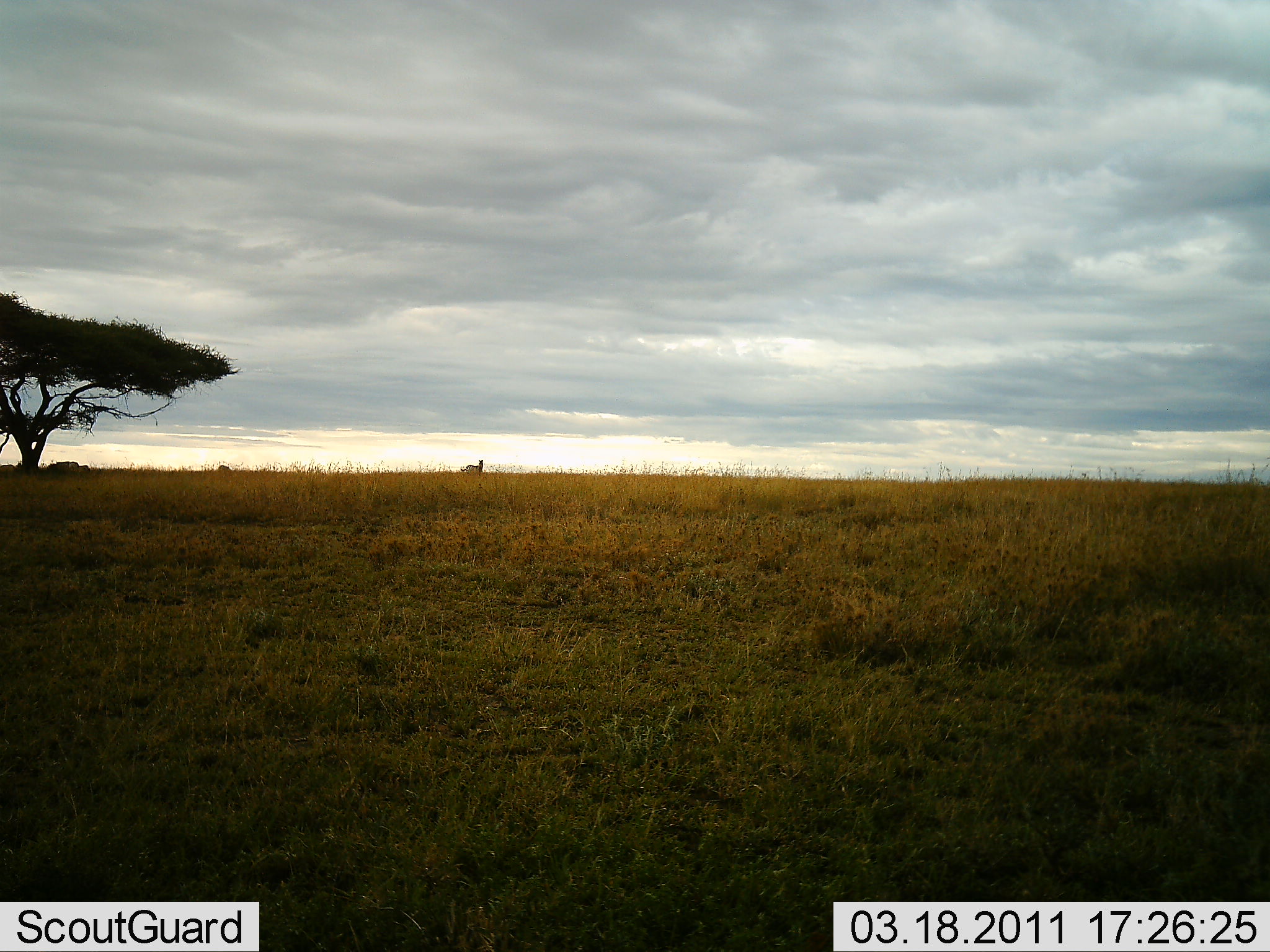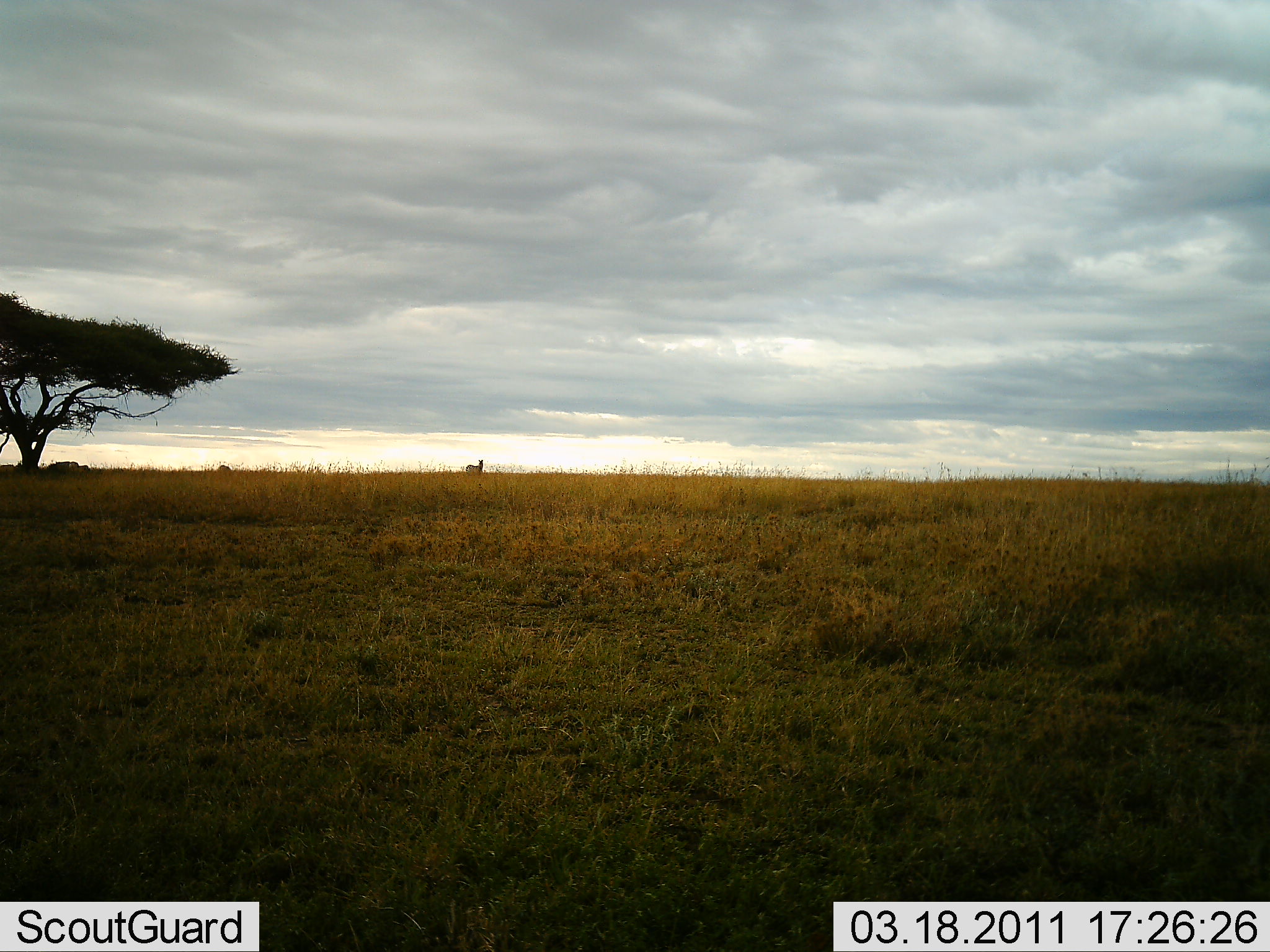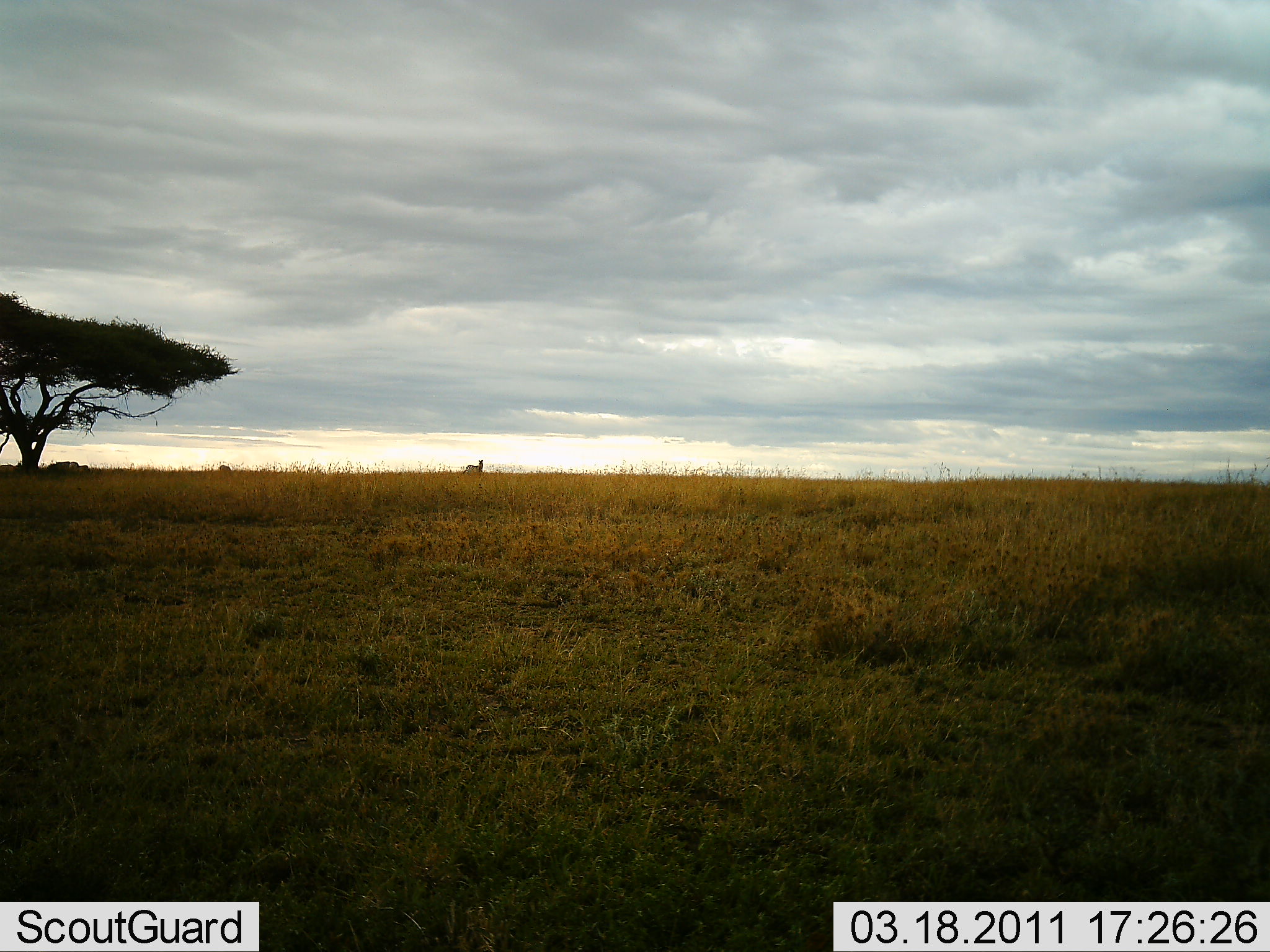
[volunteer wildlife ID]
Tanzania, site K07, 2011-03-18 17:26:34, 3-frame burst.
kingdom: Animalia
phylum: Chordata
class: Mammalia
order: Perissodactyla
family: Equidae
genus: Equus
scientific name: Equus quagga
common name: plains zebra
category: zebra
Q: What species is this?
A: Zebra (plains zebra) (Equus quagga).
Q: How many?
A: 1.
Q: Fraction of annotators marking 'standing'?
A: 100%.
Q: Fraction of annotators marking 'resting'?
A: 0%.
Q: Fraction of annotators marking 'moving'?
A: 0%.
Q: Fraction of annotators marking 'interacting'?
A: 0%.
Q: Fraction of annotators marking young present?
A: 0%.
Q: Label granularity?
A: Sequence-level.